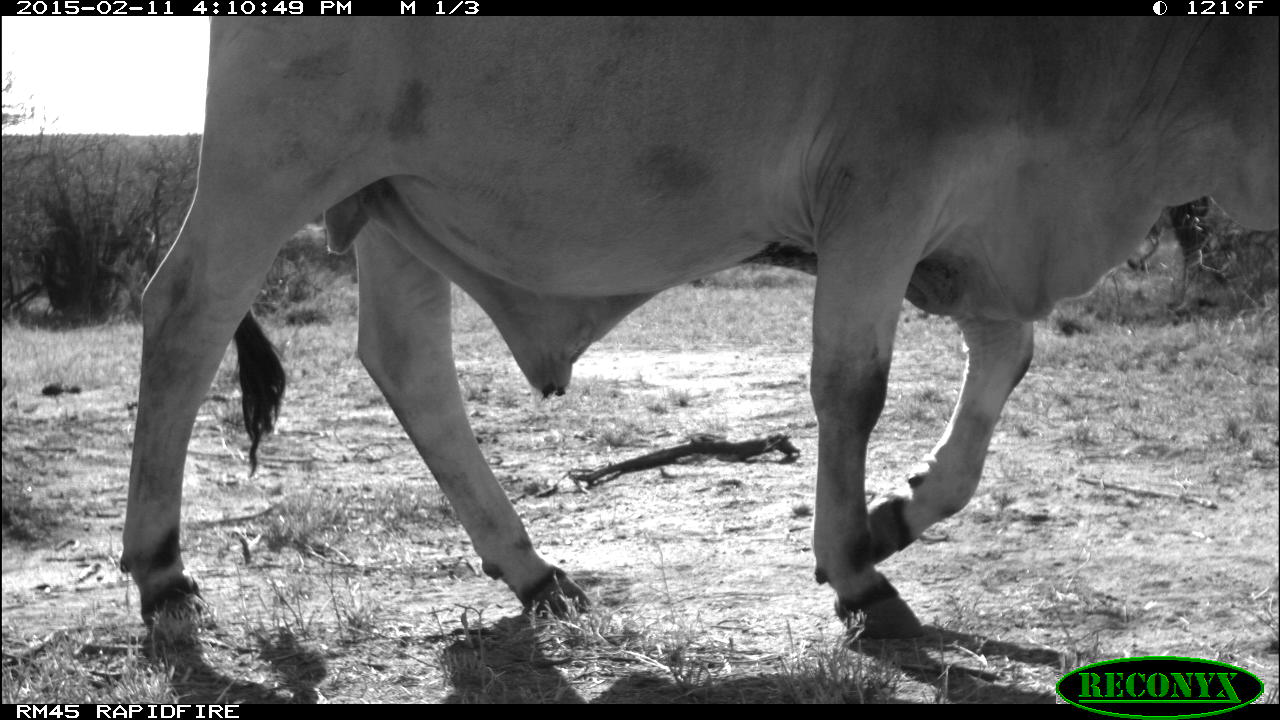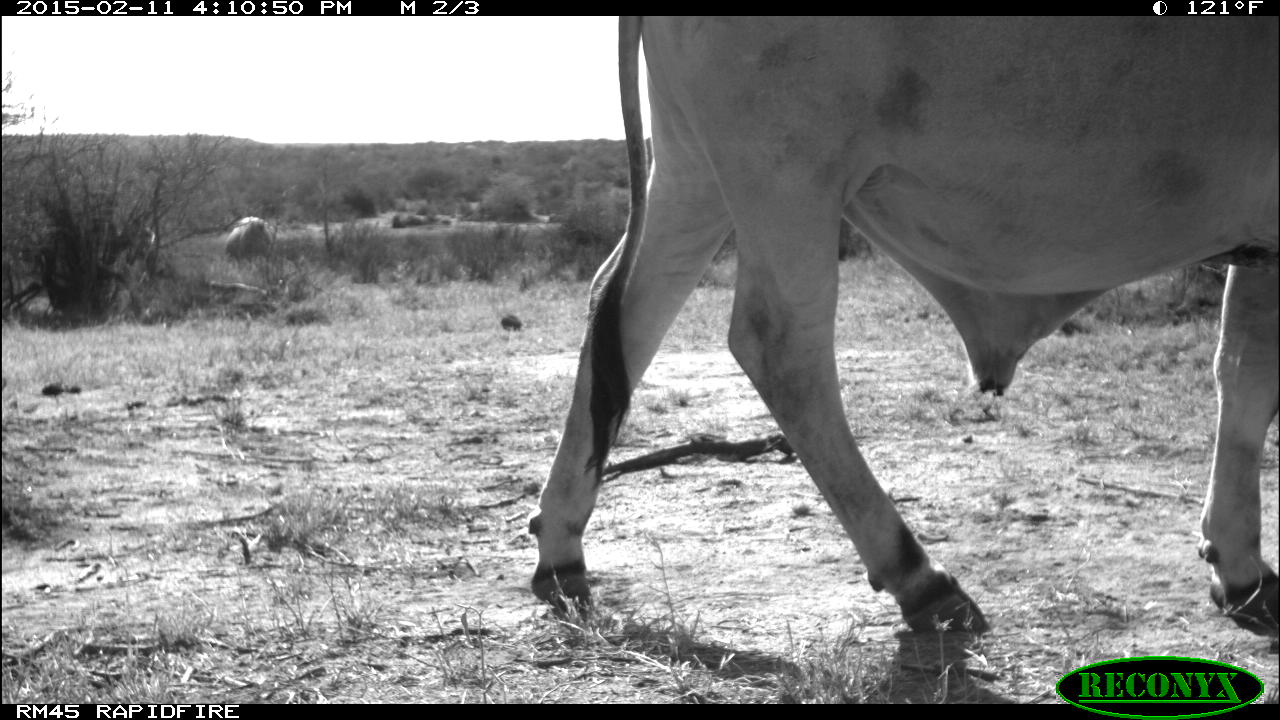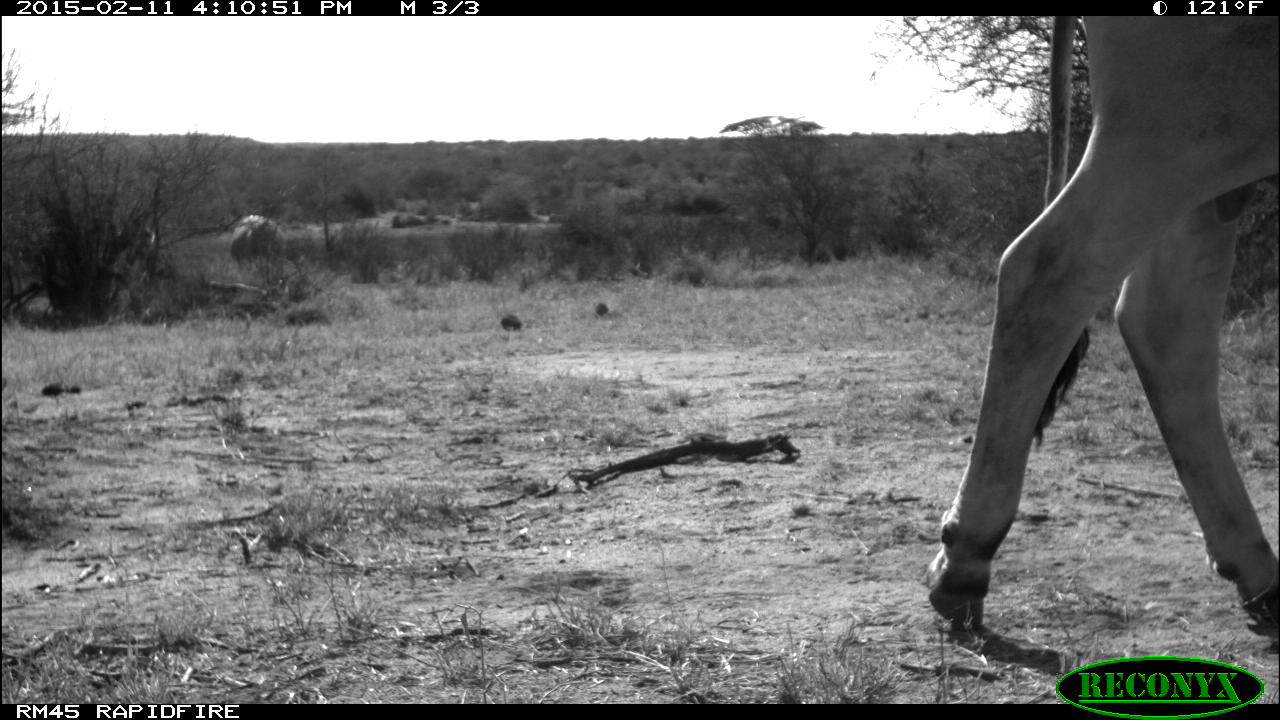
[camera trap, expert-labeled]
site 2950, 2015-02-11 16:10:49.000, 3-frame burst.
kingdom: Animalia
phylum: Chordata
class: Mammalia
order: Artiodactyla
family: Bovidae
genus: Bos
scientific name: Bos taurus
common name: domestic cattle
Bos taurus (domestic cattle), count 2.